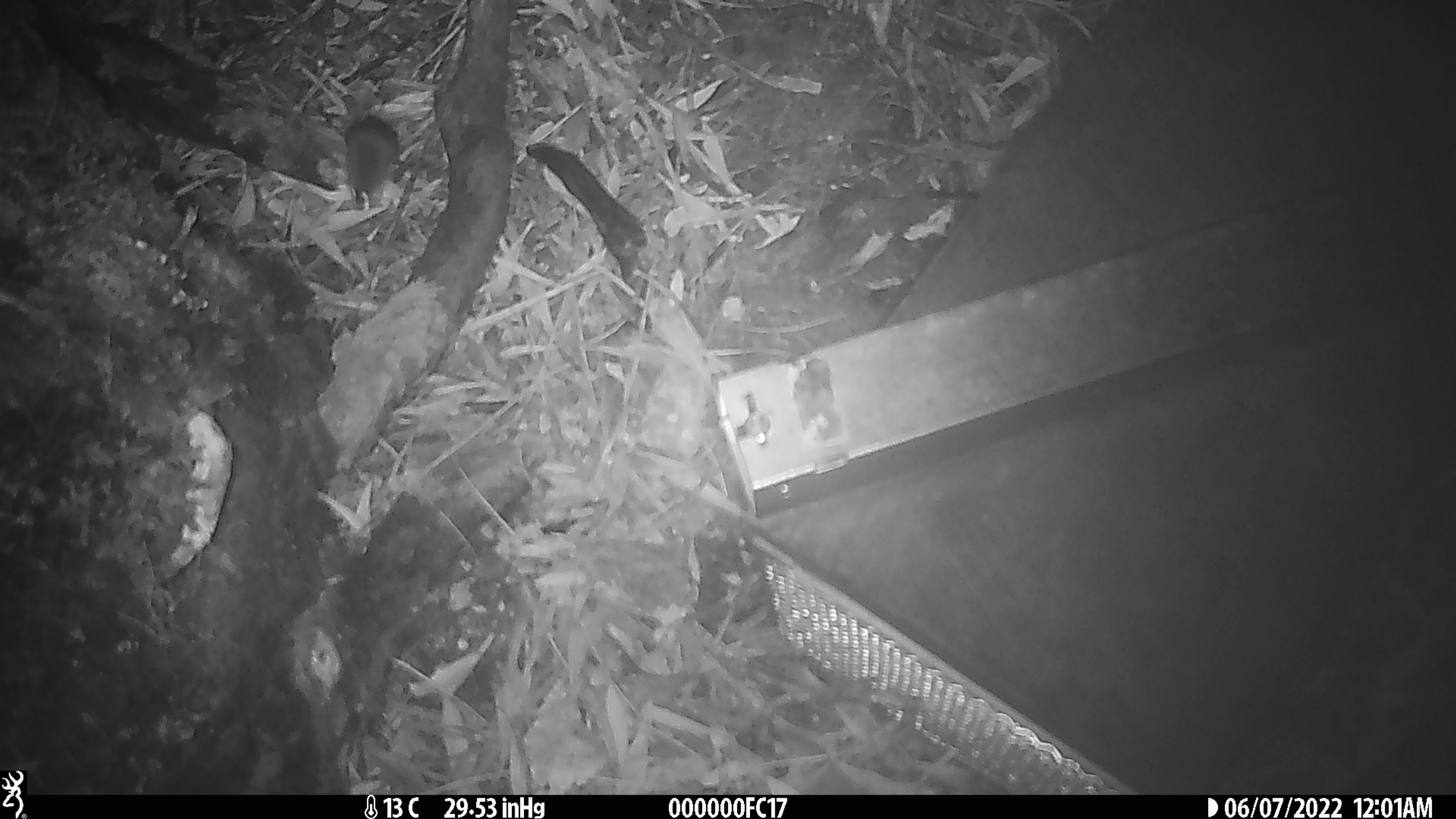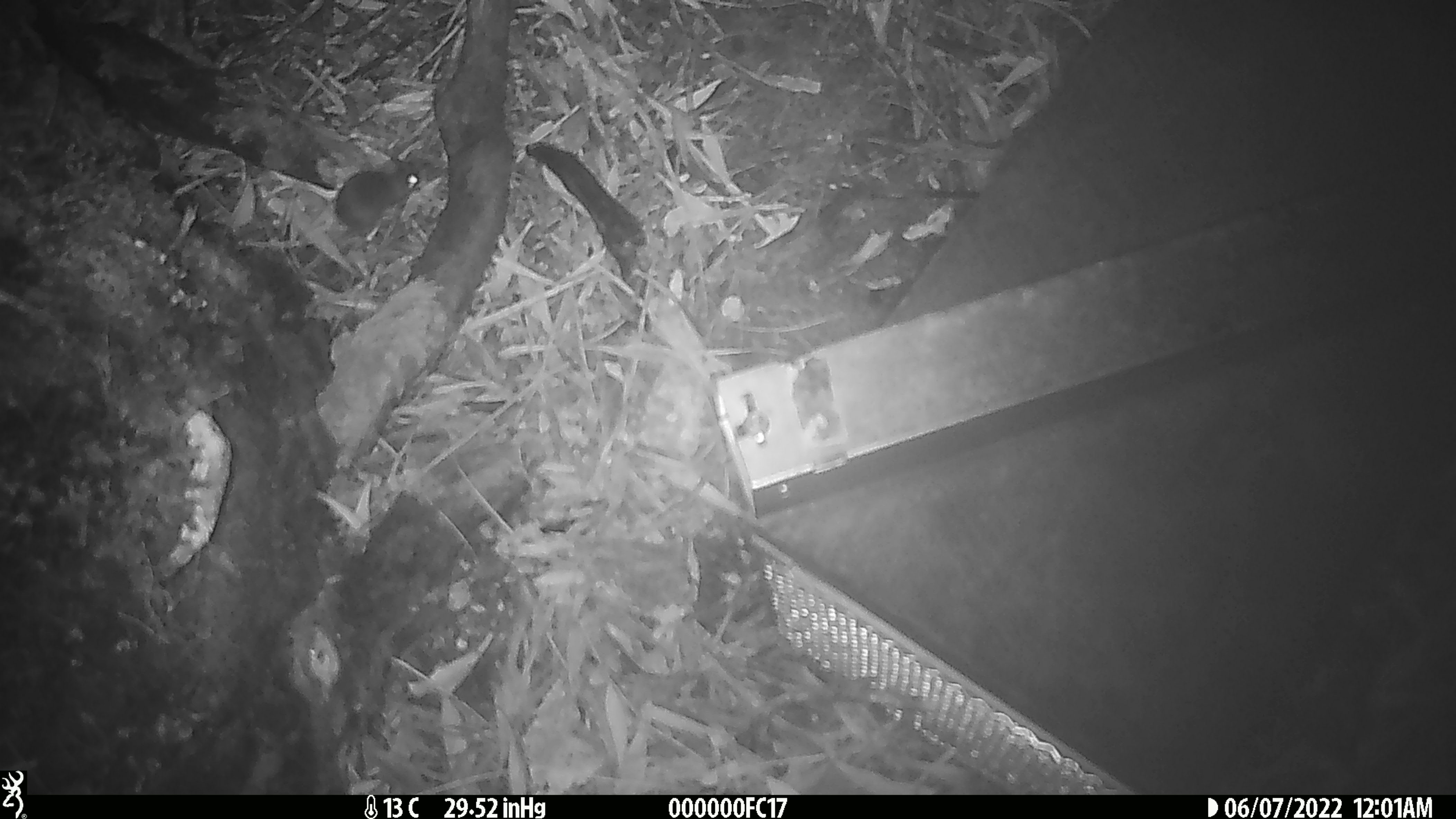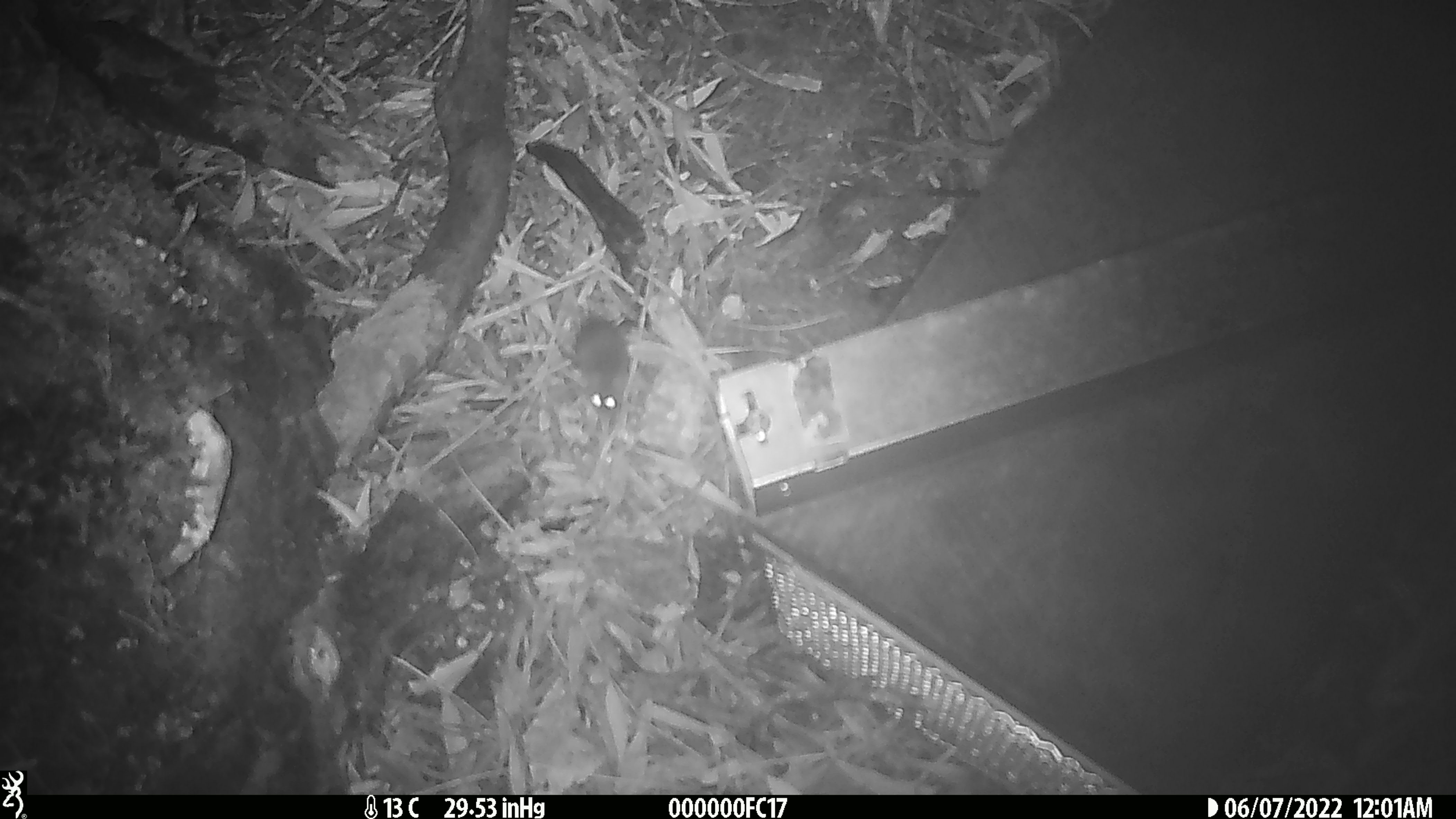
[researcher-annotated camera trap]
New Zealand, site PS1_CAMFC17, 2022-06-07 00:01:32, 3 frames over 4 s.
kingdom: Animalia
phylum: Chordata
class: Mammalia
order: Rodentia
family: Muridae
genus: Mus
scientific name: Mus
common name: mouse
Mouse (Mus).